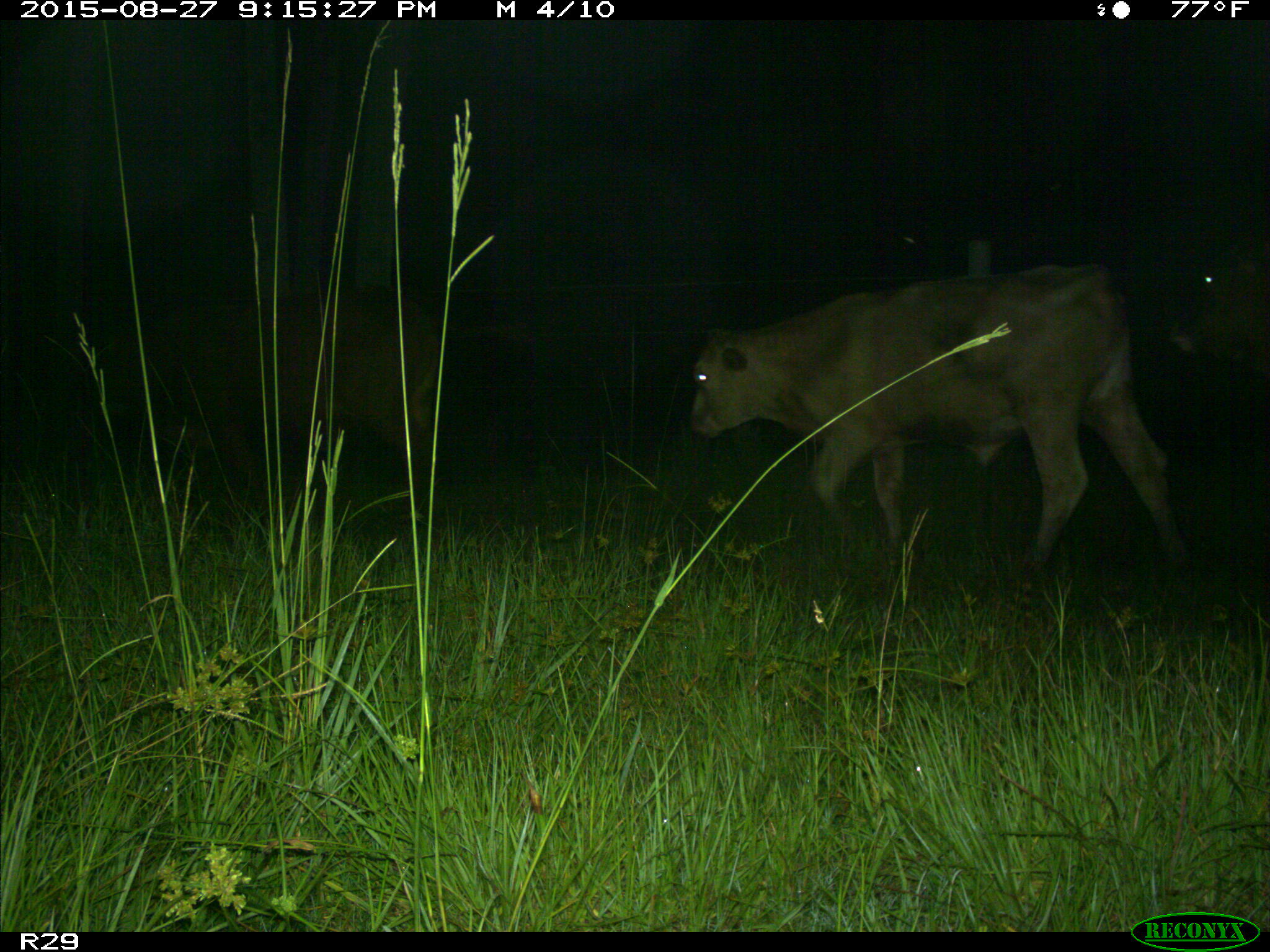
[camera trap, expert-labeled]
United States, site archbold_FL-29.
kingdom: Animalia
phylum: Chordata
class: Mammalia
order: Artiodactyla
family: Bovidae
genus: Bos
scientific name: Bos taurus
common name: domestic cow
Bos taurus (domestic cow).